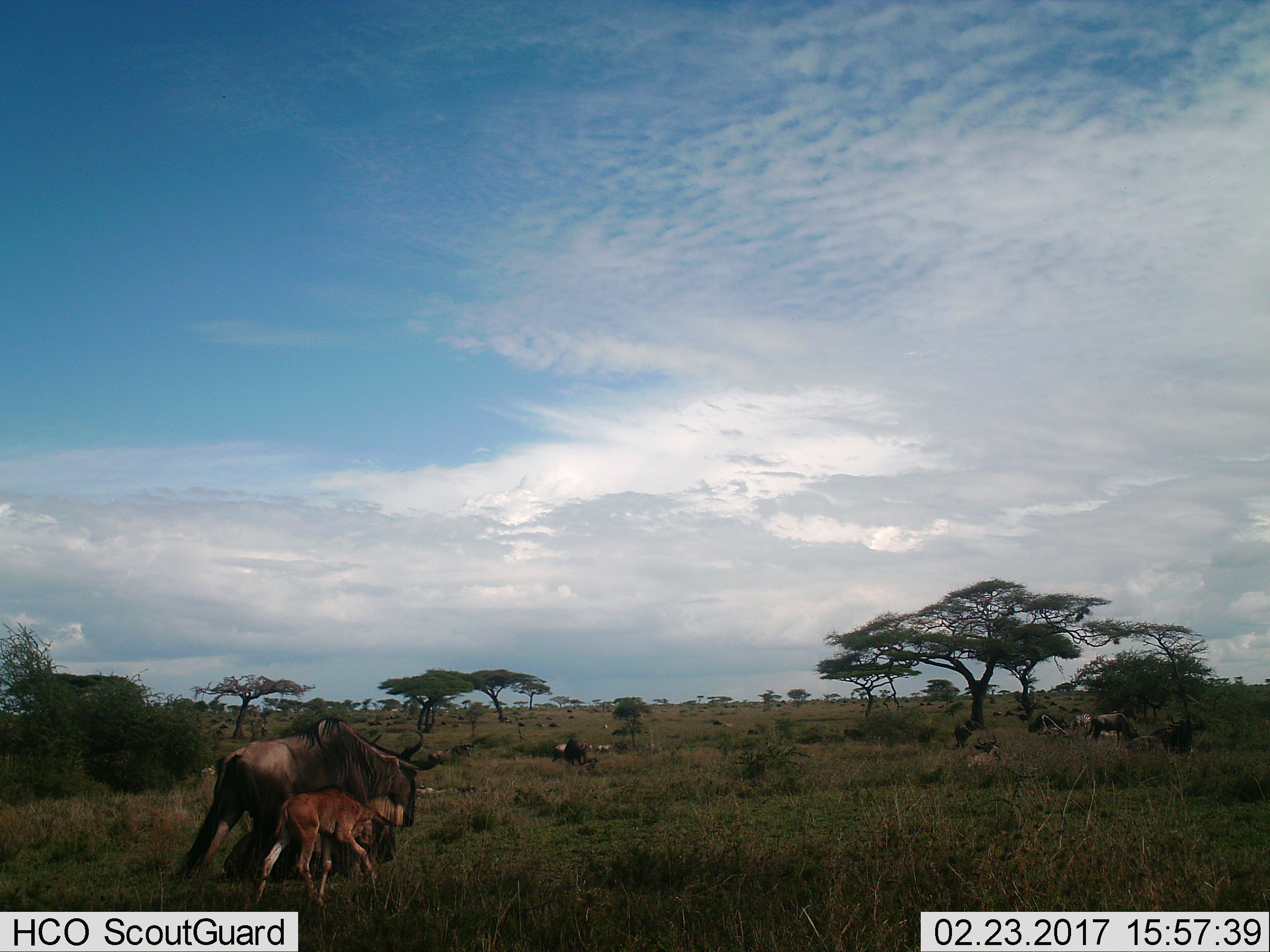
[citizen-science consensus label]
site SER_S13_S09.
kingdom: Animalia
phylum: Chordata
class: Mammalia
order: Artiodactyla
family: Bovidae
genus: Connochaetes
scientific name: Connochaetes taurinus taurinus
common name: blue wildebeest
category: wildebeestblue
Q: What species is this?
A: Wildebeestblue (blue wildebeest) (Connochaetes taurinus taurinus).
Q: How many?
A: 11-50.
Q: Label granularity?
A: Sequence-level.